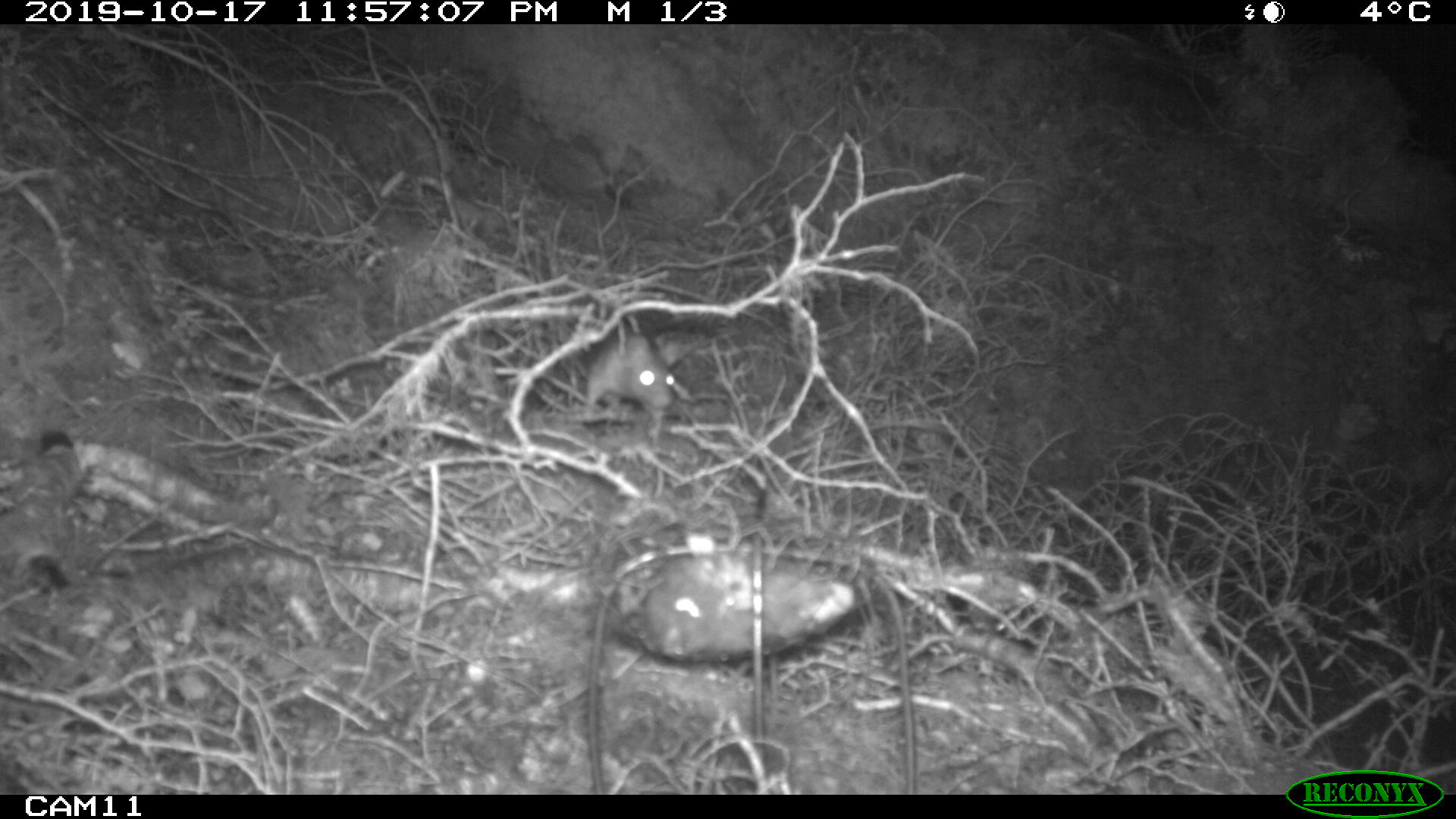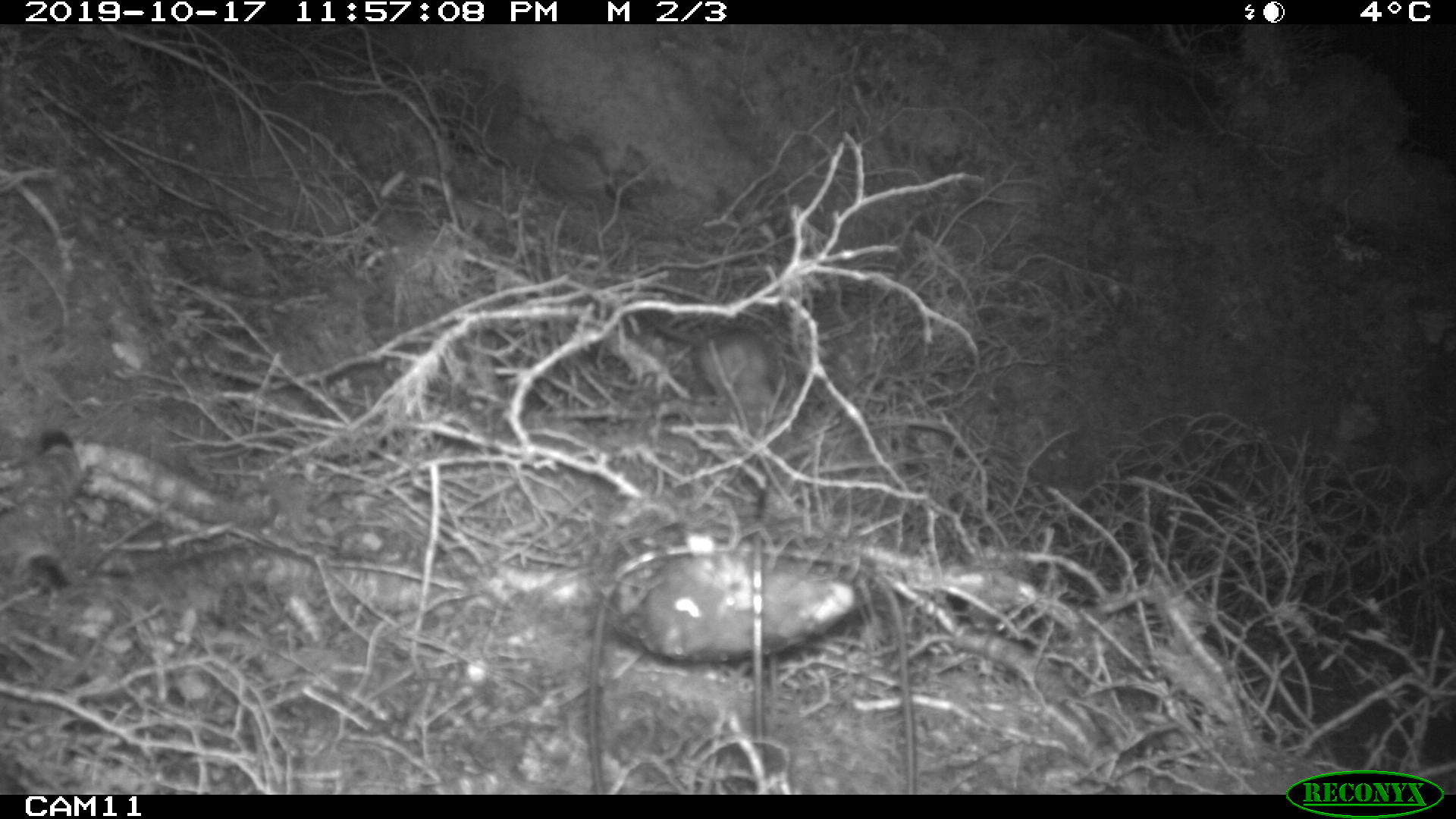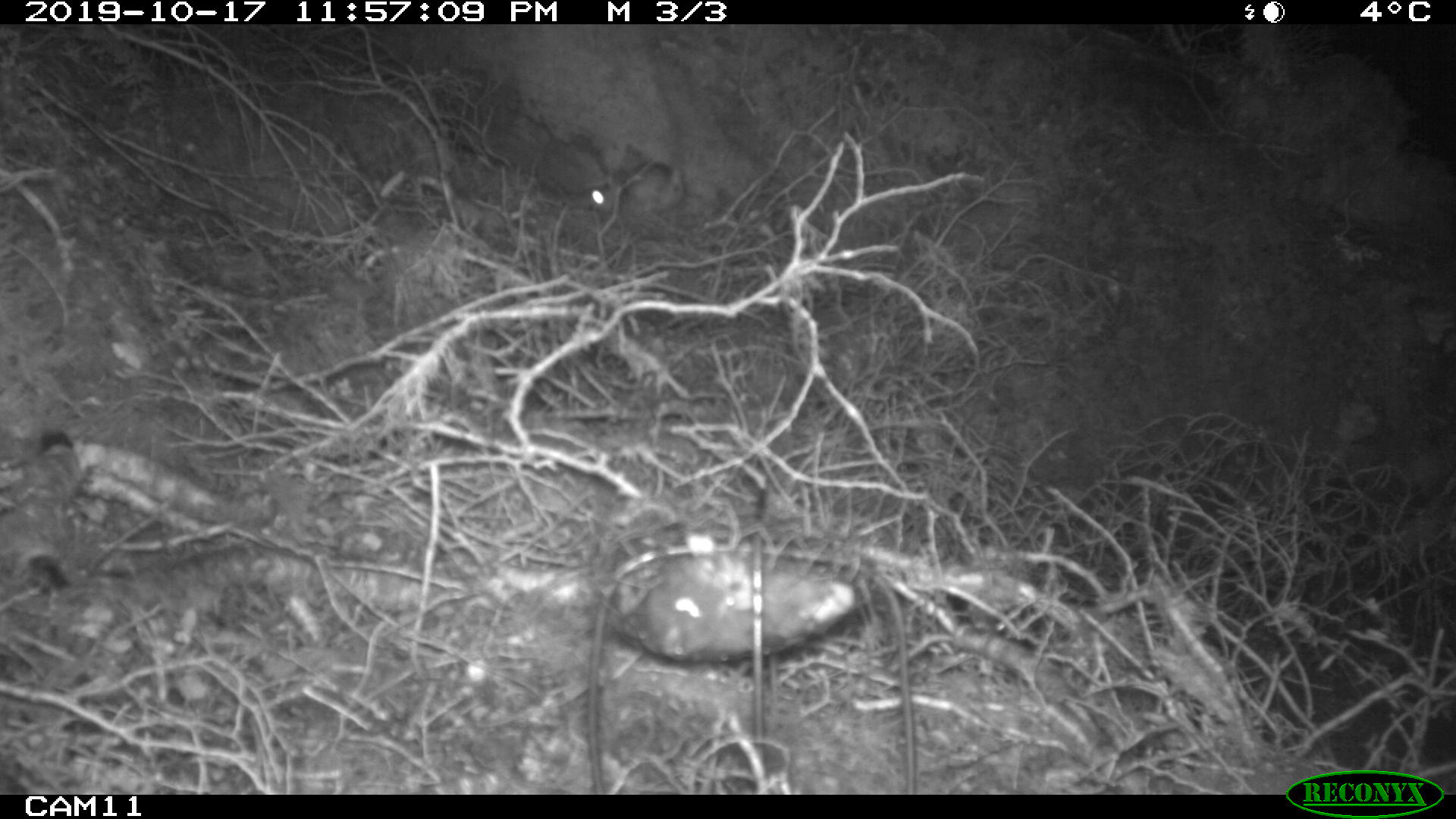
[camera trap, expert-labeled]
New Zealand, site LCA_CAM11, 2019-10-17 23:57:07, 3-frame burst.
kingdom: Animalia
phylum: Chordata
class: Mammalia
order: Rodentia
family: Muridae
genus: Rattus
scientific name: Rattus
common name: rat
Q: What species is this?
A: Rat (Rattus).